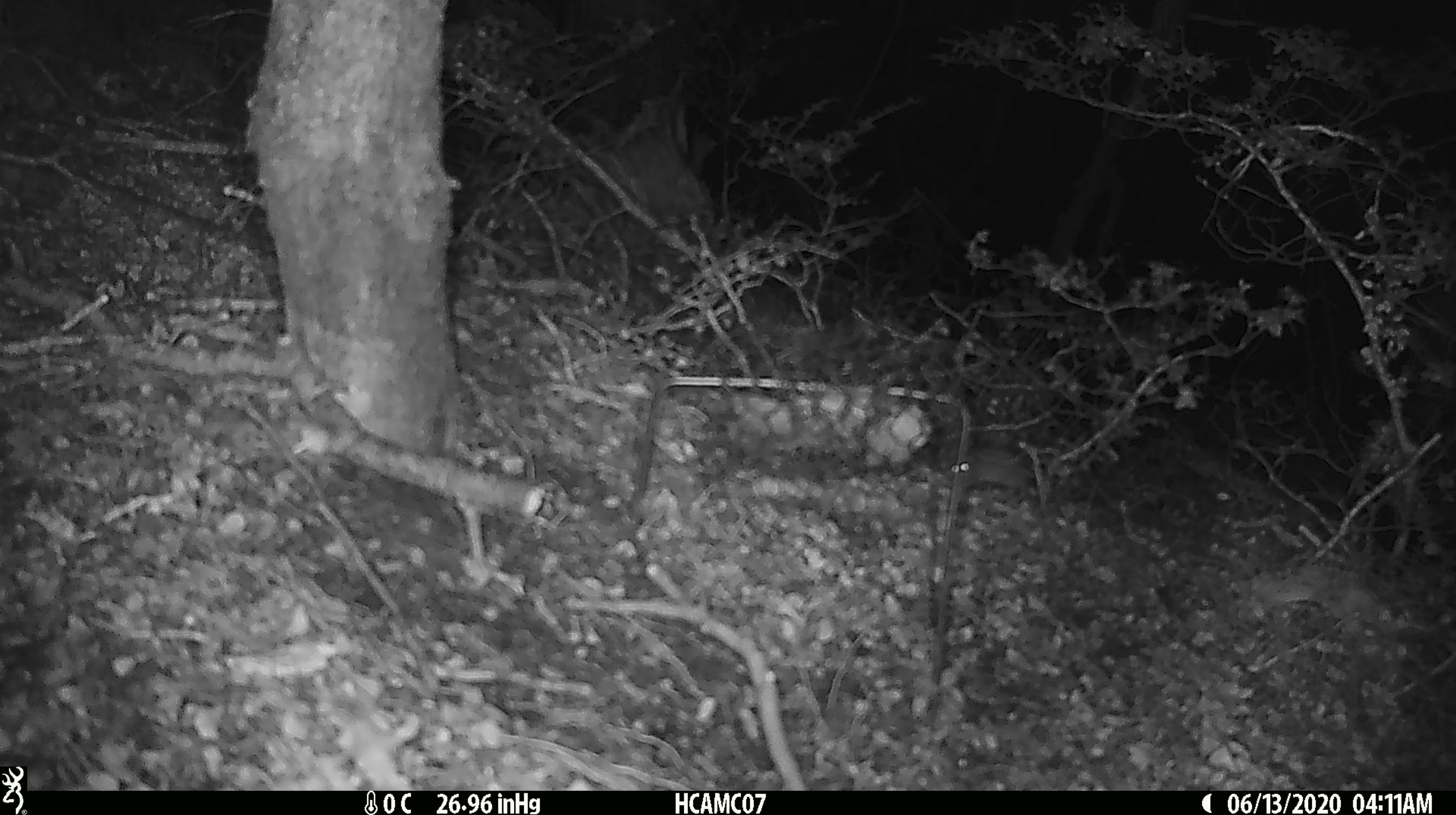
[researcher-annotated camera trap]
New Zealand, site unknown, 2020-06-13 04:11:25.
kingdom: Animalia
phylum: Chordata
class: Mammalia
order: Rodentia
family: Muridae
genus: Mus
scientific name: Mus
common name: mouse